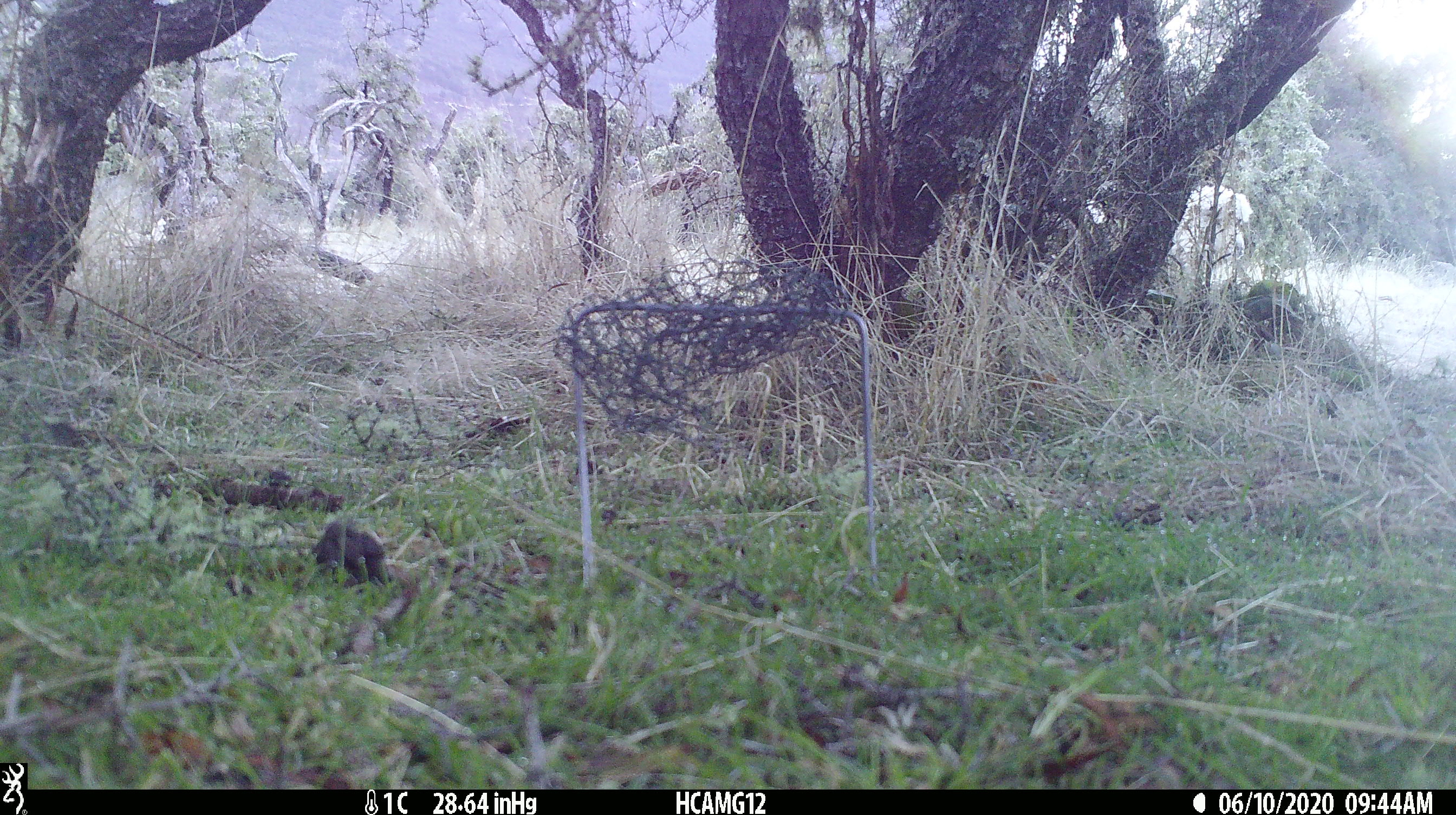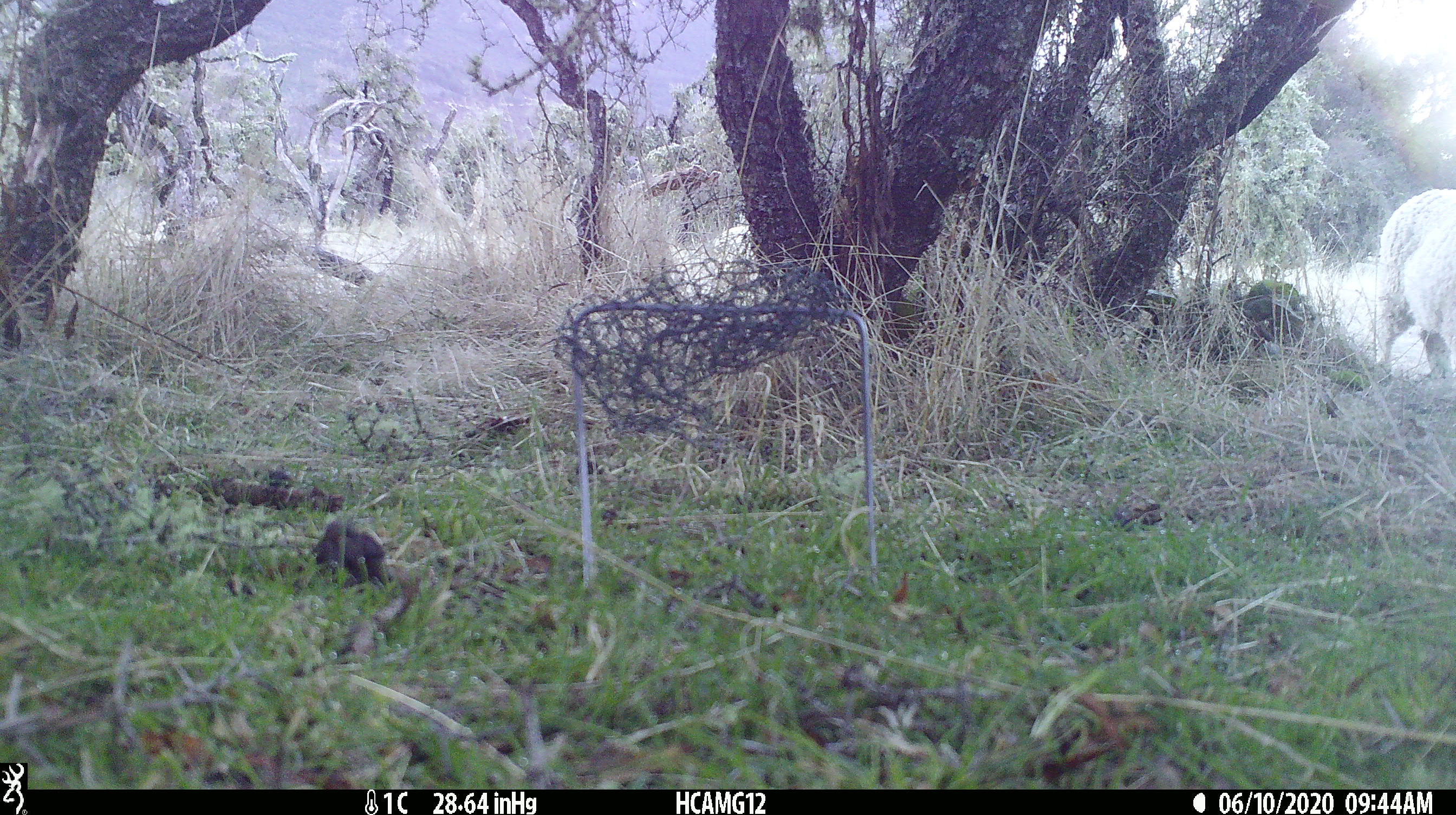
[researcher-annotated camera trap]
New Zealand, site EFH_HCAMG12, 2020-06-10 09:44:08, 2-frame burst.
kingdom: Animalia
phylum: Chordata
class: Mammalia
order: Artiodactyla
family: Bovidae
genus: Ovis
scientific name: Ovis aries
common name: domestic sheep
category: sheep